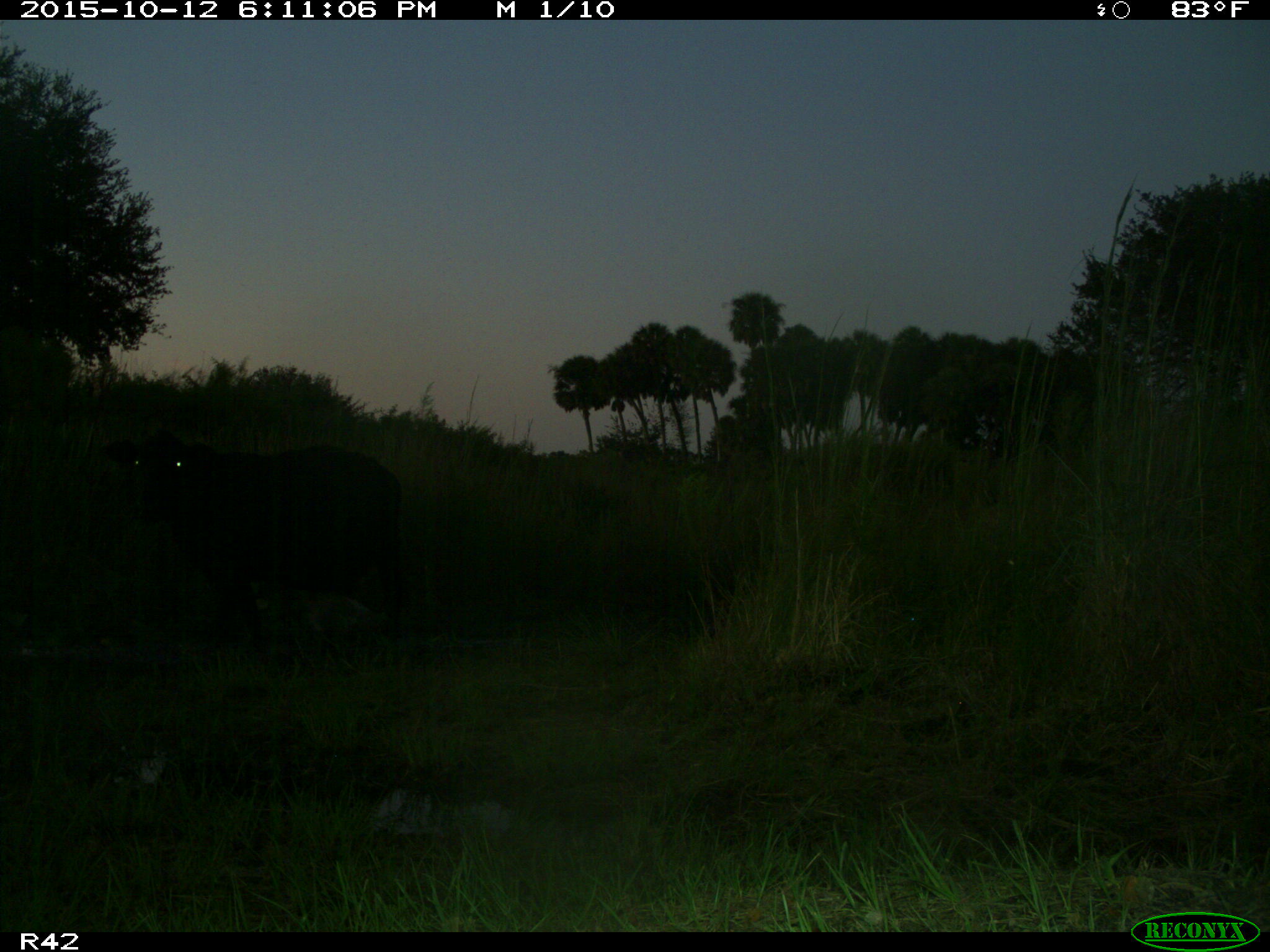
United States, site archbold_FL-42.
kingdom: Animalia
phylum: Chordata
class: Mammalia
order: Artiodactyla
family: Bovidae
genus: Bos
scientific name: Bos taurus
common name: domestic cow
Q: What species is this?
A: Bos taurus (domestic cow).